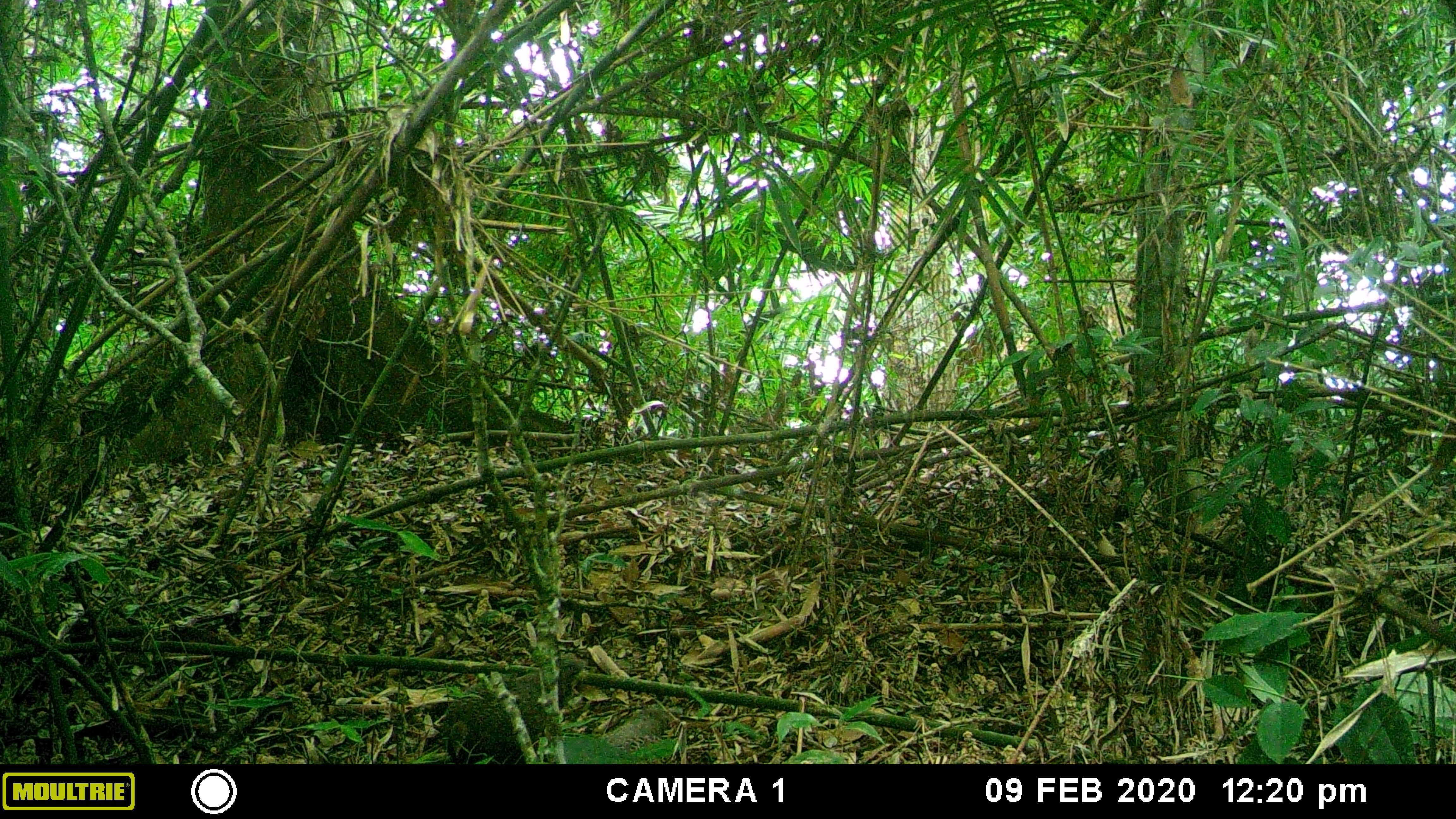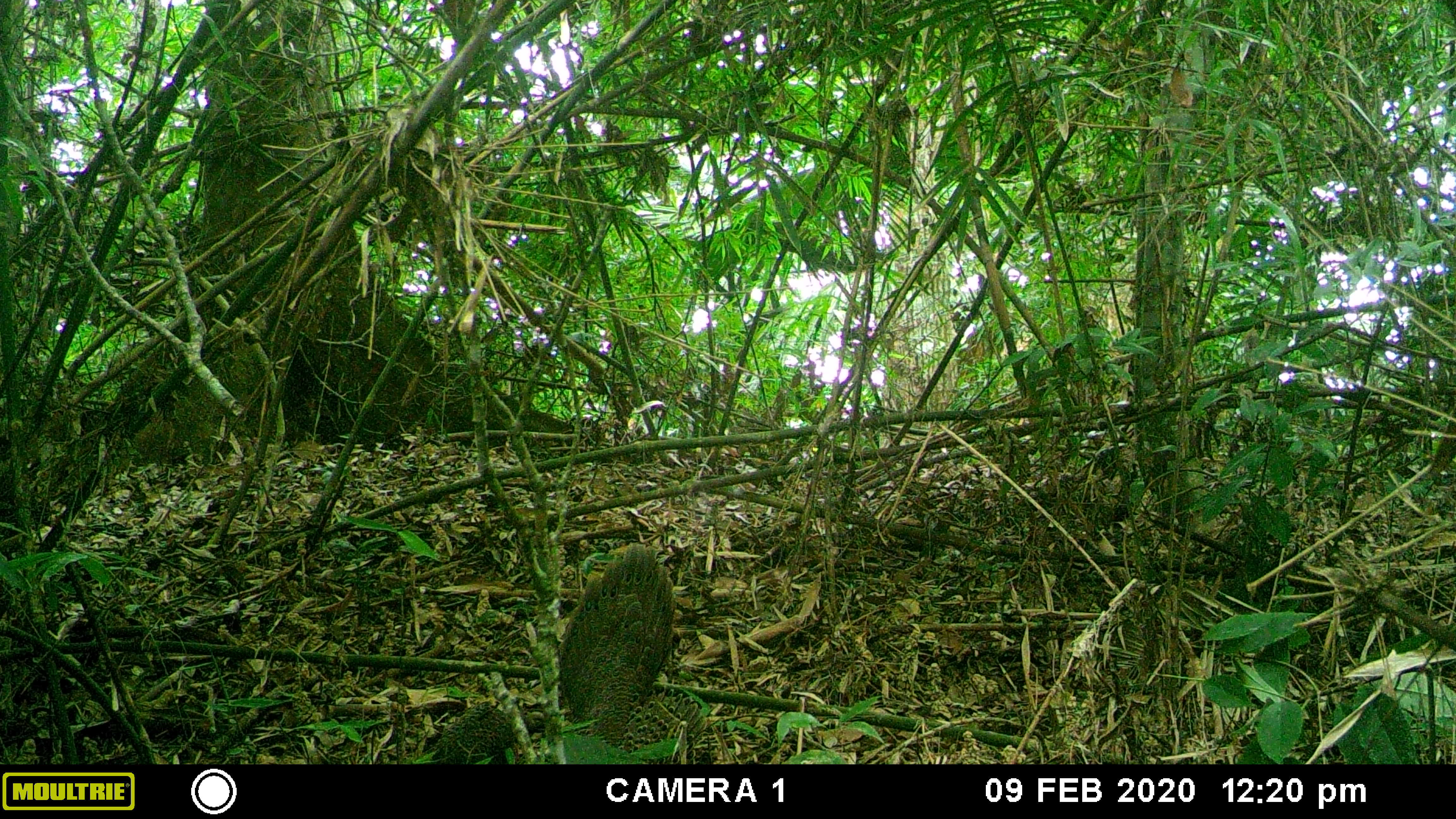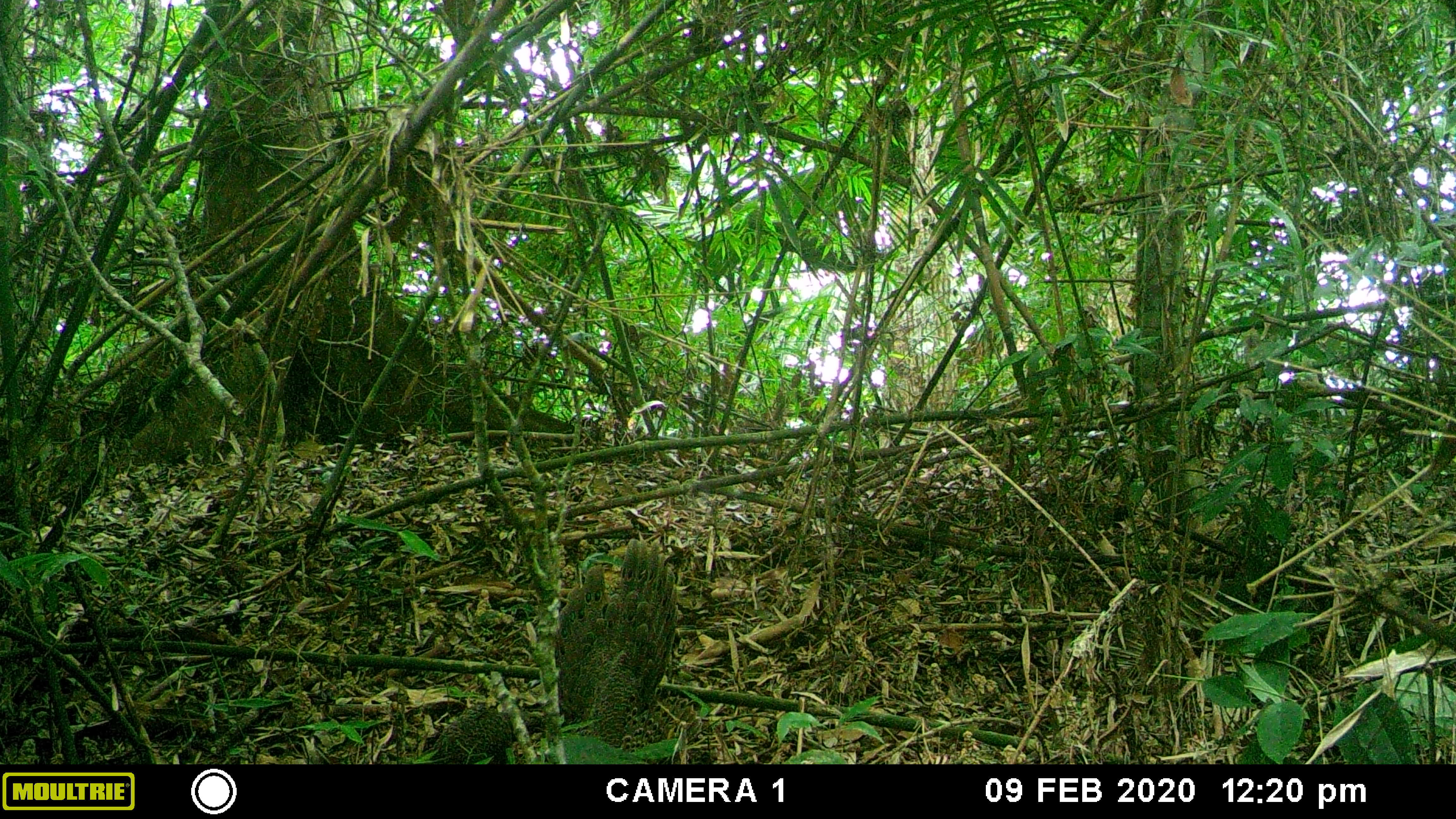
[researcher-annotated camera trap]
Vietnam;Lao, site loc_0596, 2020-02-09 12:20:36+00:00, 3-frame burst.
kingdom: Animalia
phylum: Chordata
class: Aves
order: Galliformes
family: Phasianidae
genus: Polyplectron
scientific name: Polyplectron bicalcaratum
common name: gray peacock-pheasant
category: grey peacock pheasant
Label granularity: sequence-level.